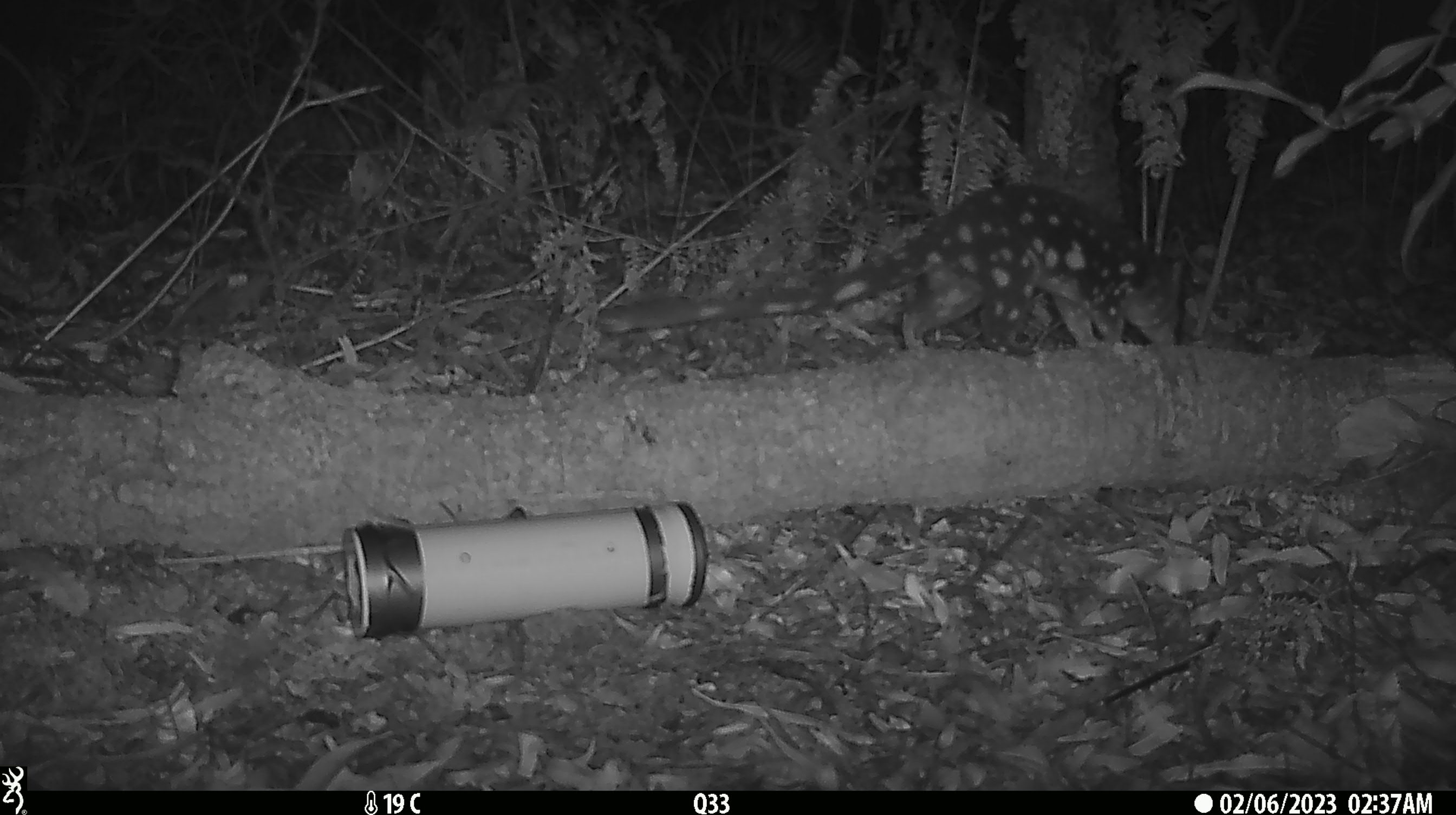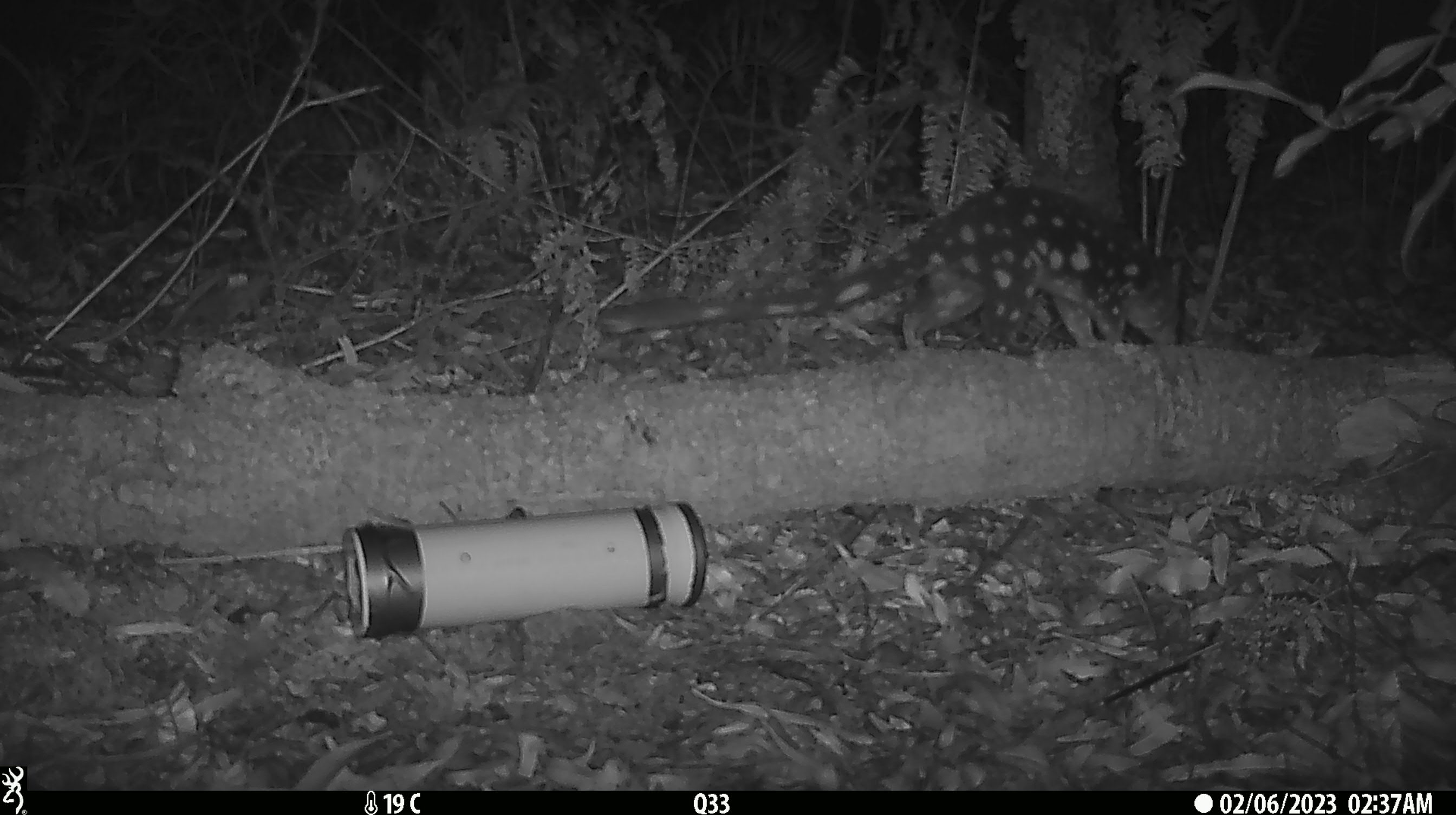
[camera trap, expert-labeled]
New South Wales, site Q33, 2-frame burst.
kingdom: Animalia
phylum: Chordata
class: Mammalia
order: Dasyuromorphia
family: Dasyuridae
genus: Dasyurus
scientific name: Dasyurus maculatus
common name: spotted-tailed quoll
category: quoll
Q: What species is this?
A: Quoll (spotted-tailed quoll) (Dasyurus maculatus).